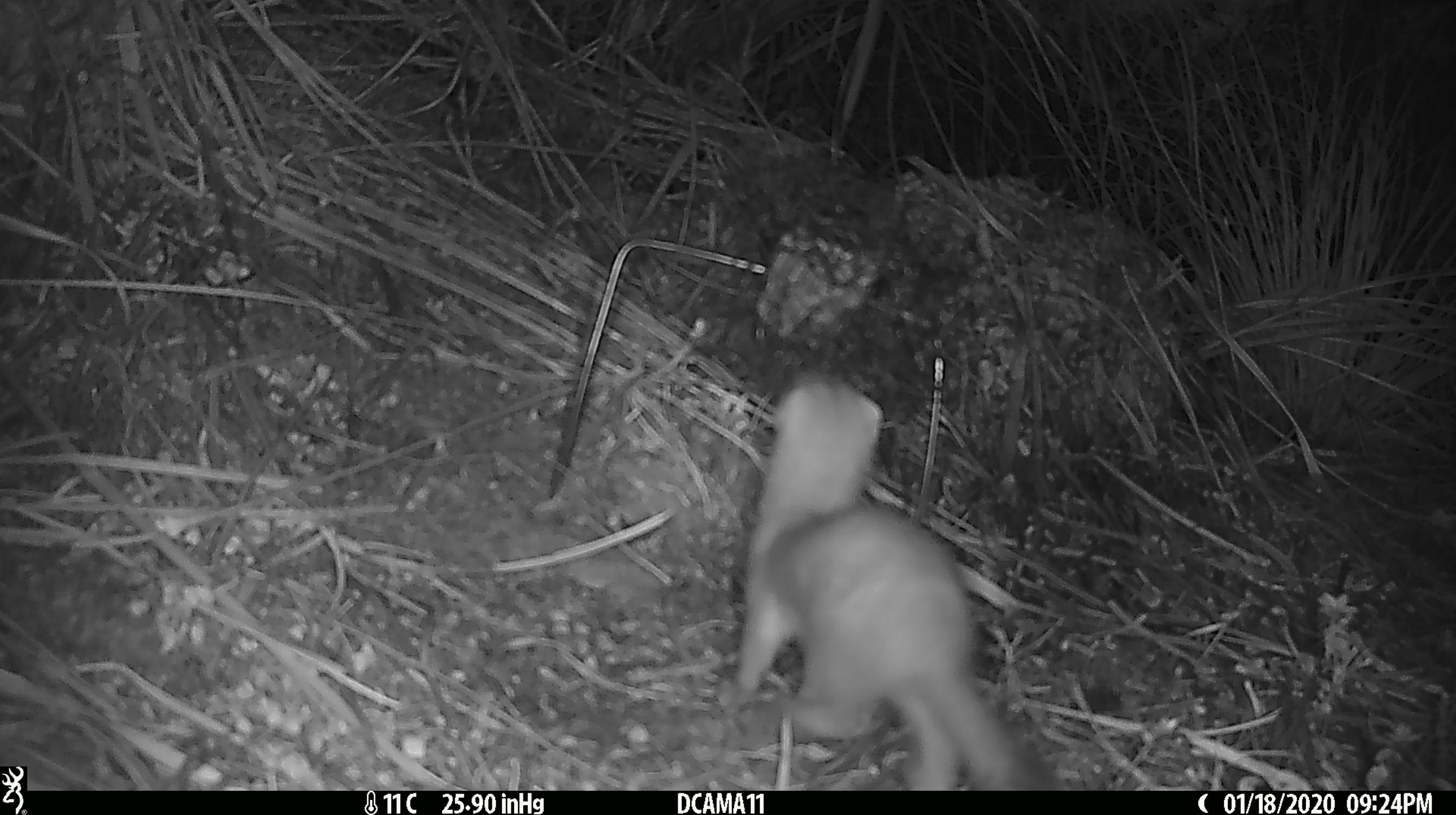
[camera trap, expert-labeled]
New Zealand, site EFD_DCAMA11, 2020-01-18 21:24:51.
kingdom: Animalia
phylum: Chordata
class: Mammalia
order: Carnivora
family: Mustelidae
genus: Mustela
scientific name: Mustela erminea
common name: stoat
Stoat (Mustela erminea).